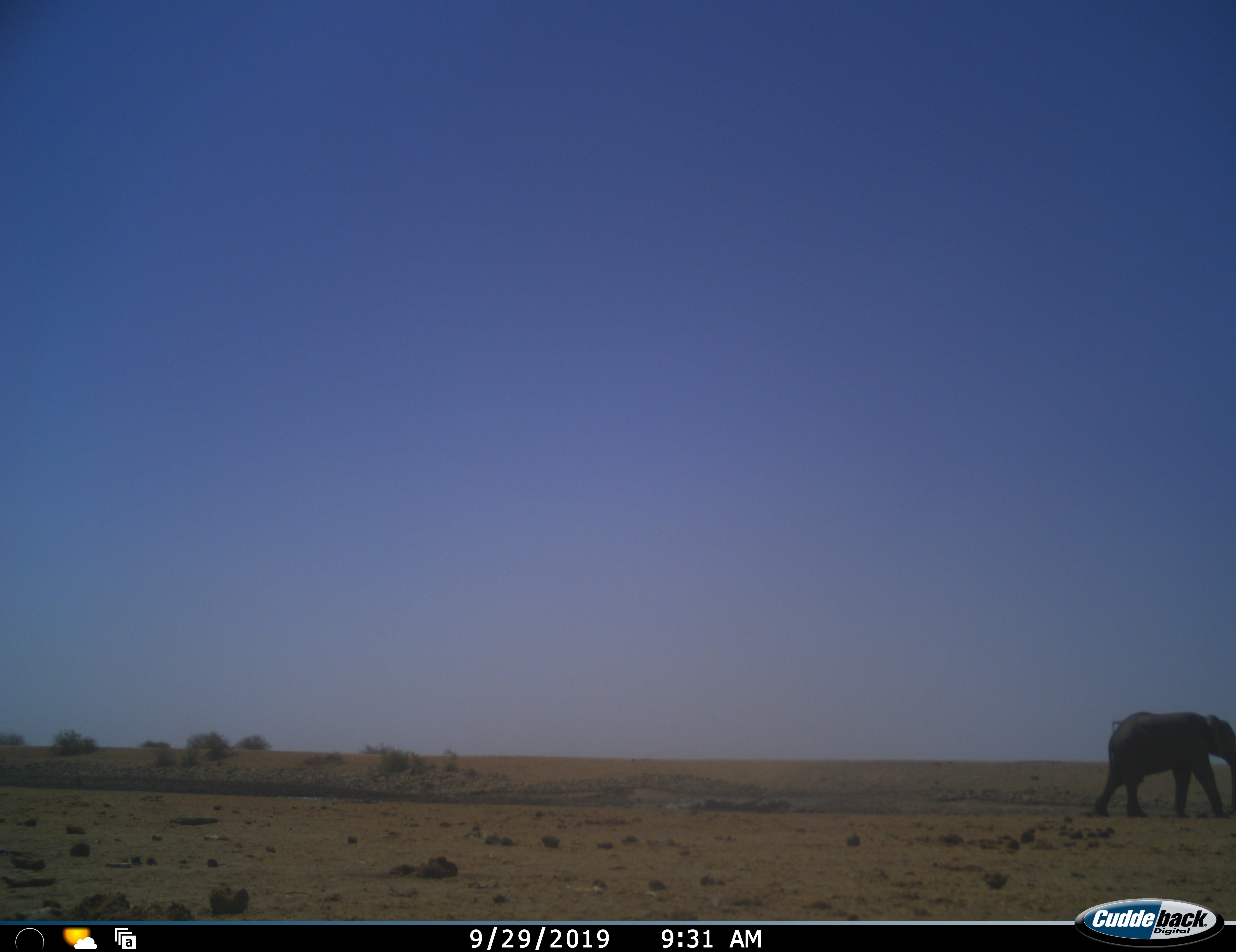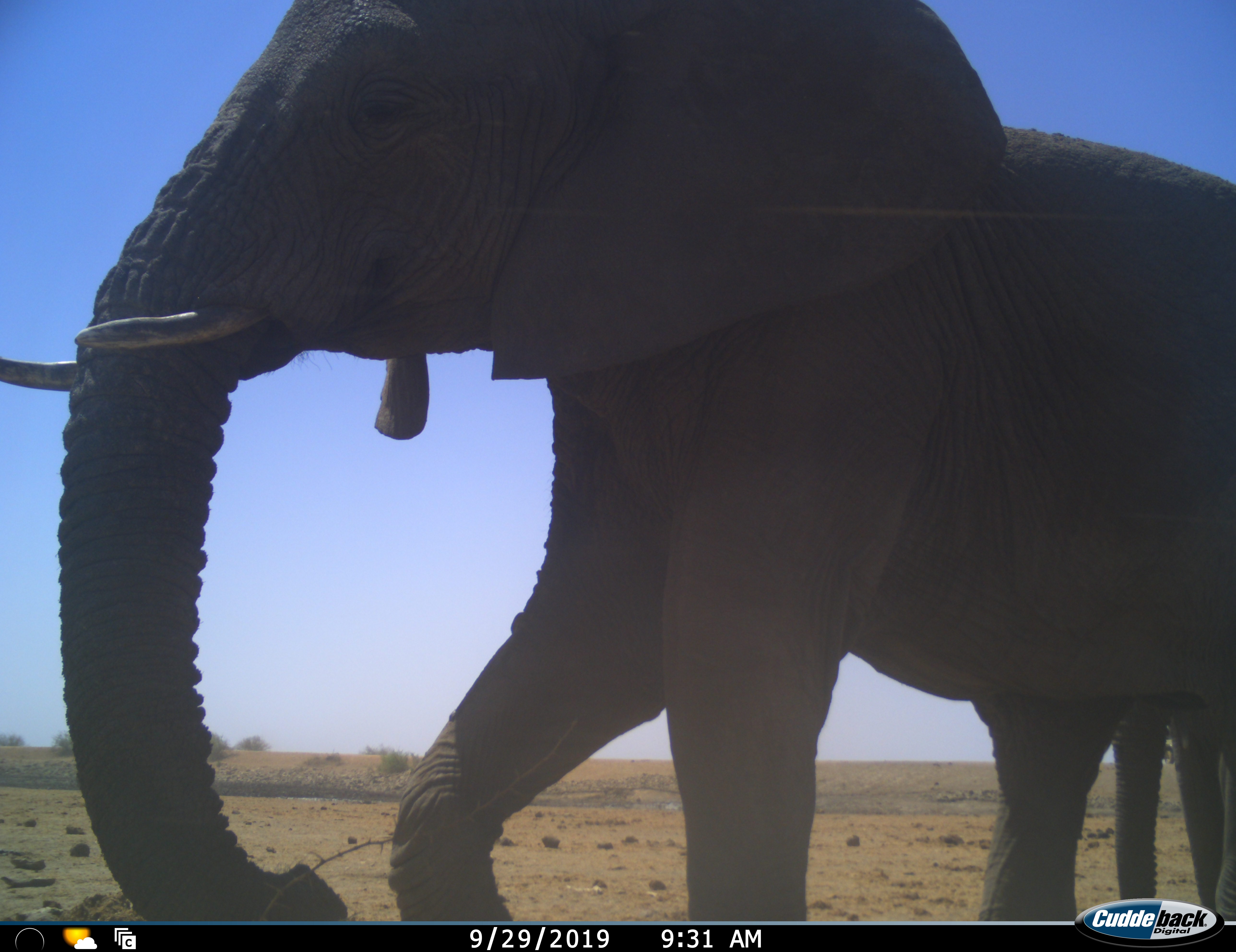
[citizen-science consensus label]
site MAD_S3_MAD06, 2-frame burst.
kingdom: Animalia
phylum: Chordata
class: Mammalia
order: Proboscidea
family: Elephantidae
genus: Loxodonta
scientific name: Loxodonta africana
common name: african bush elephant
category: elephant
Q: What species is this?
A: Elephant (african bush elephant) (Loxodonta africana).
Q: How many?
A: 3.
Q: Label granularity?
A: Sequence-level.